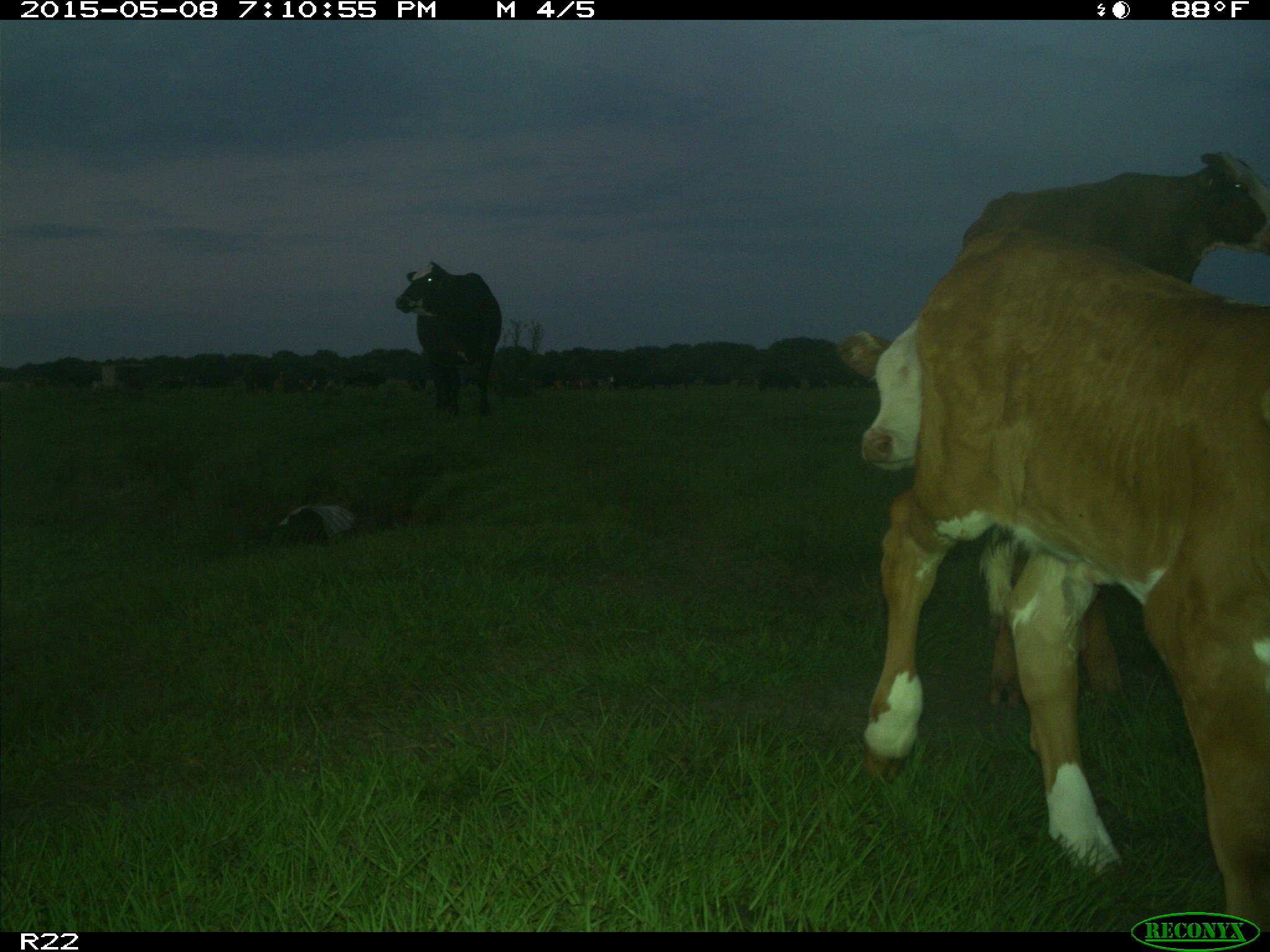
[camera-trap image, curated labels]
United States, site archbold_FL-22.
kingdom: Animalia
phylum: Chordata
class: Mammalia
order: Artiodactyla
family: Bovidae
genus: Bos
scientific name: Bos taurus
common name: domestic cow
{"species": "Bos taurus (domestic cow)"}